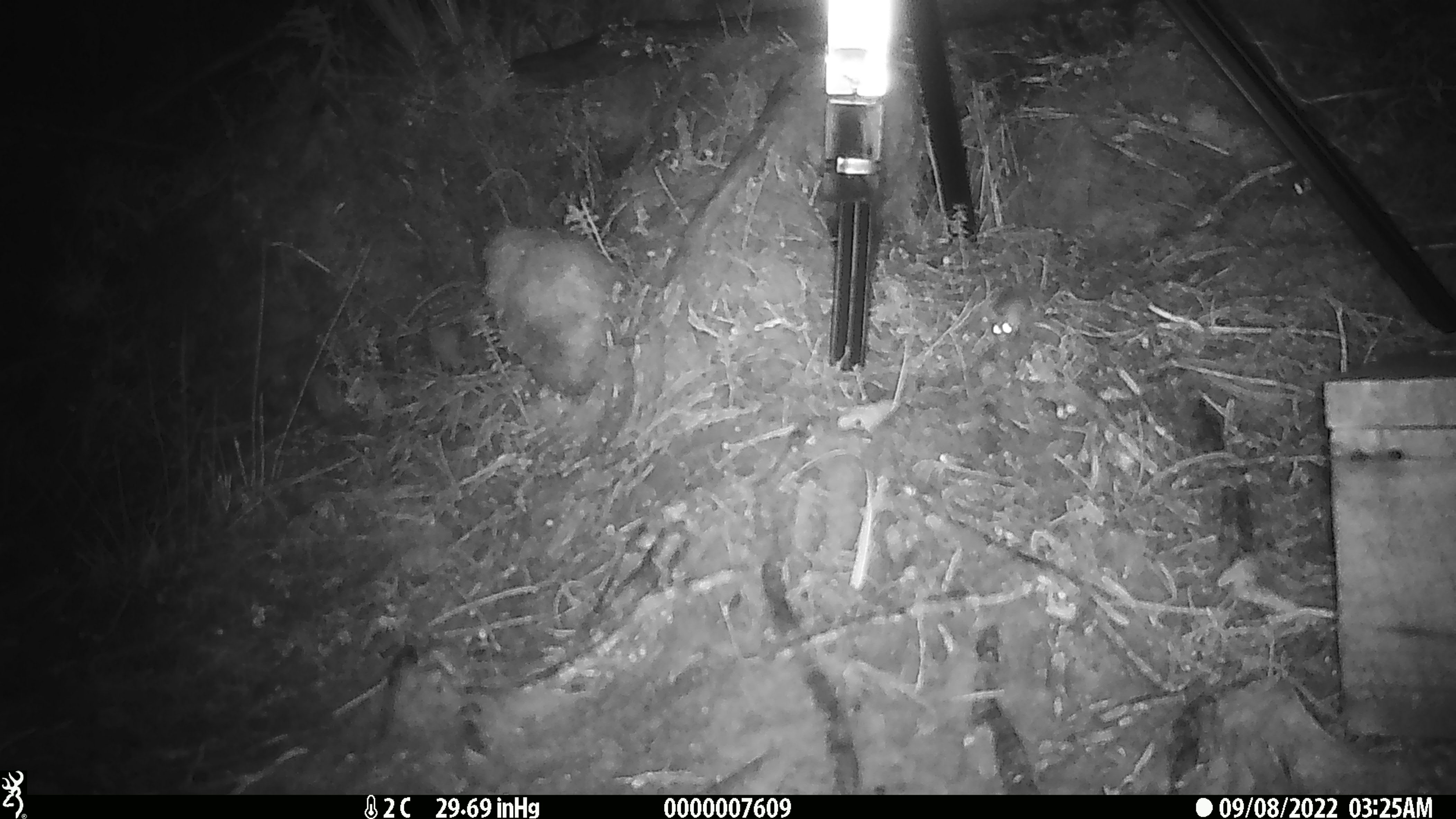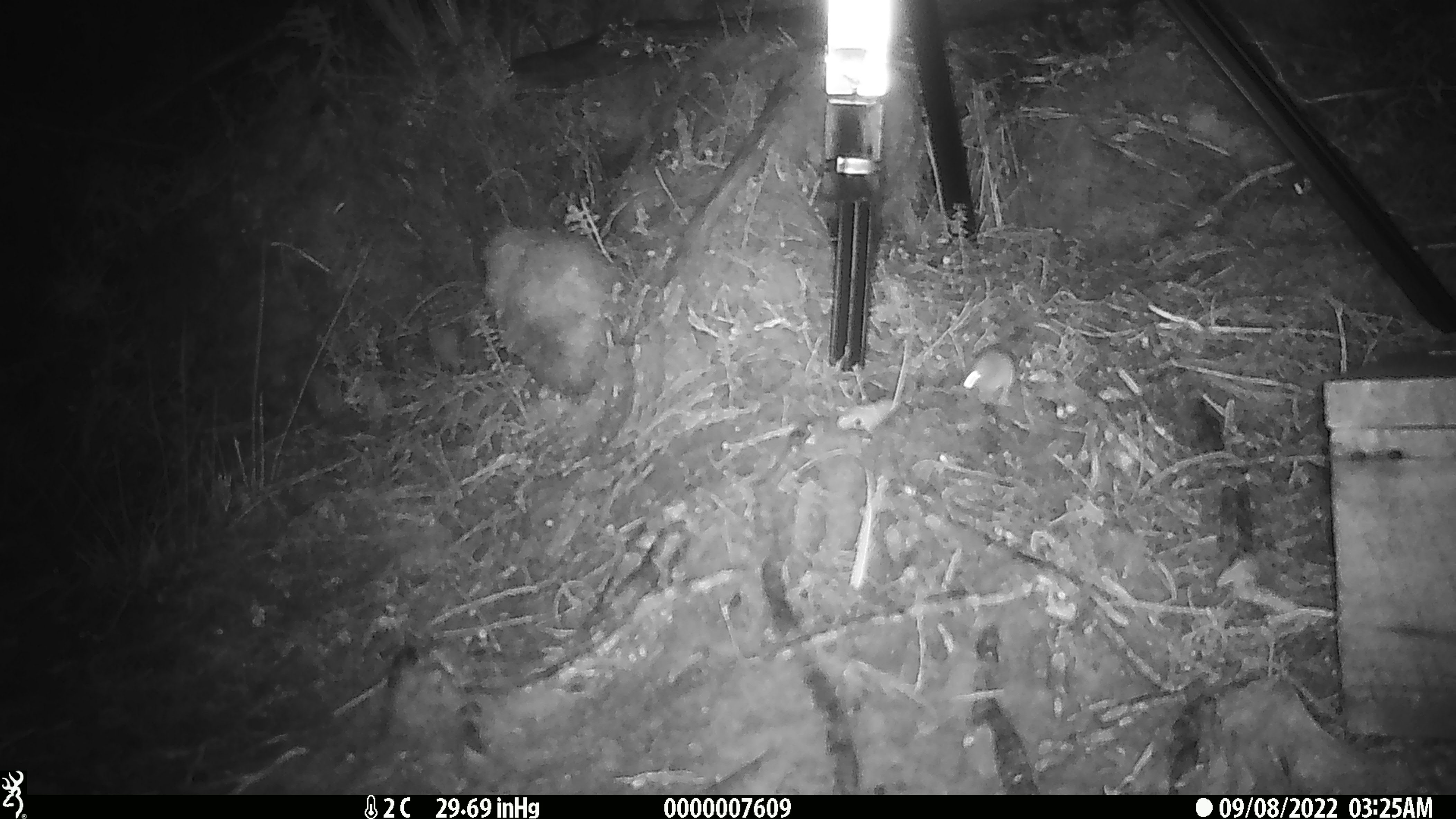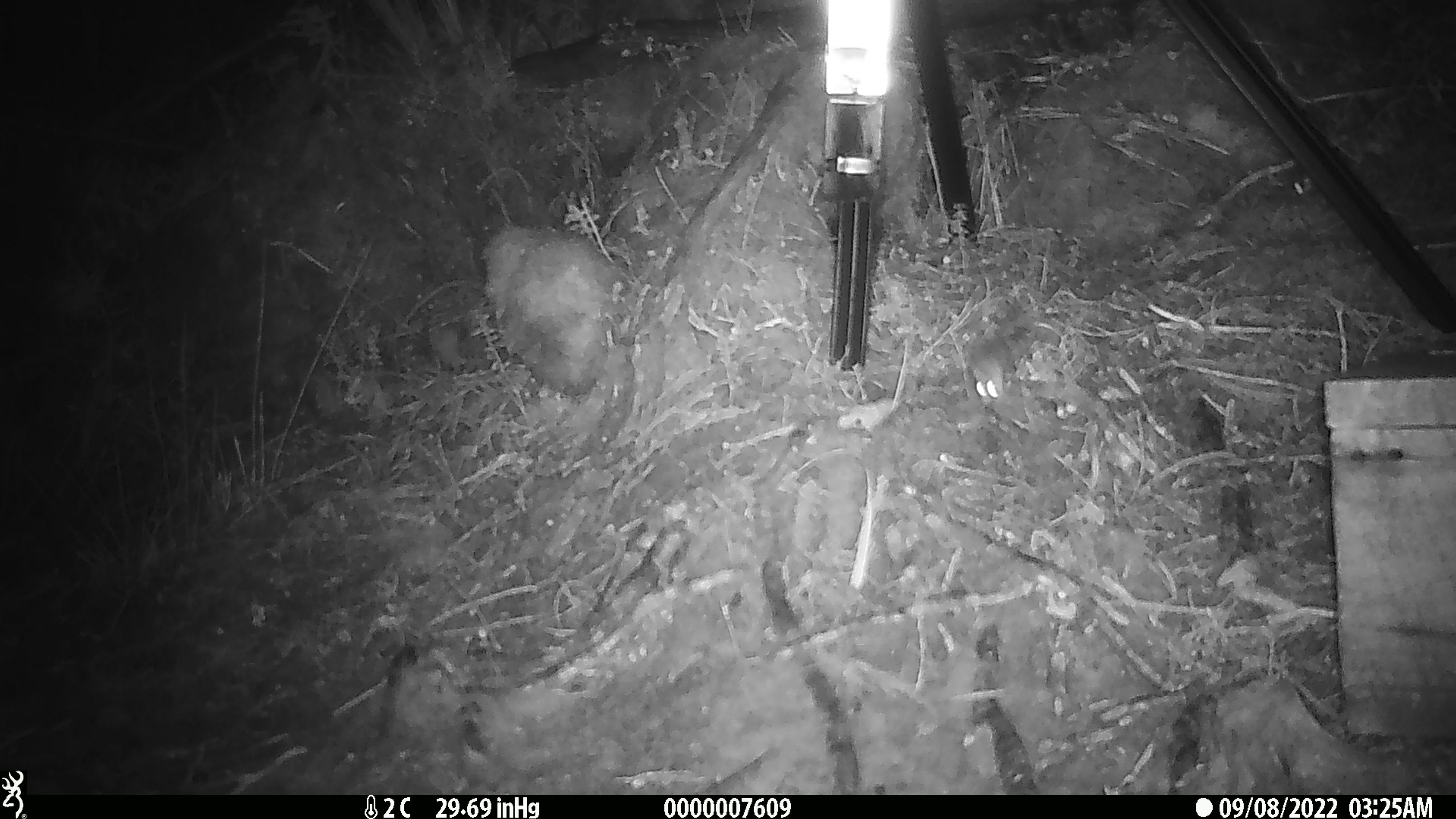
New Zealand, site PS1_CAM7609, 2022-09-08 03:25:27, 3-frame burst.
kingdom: Animalia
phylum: Chordata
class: Mammalia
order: Rodentia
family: Muridae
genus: Mus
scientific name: Mus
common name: mouse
Mouse (Mus).